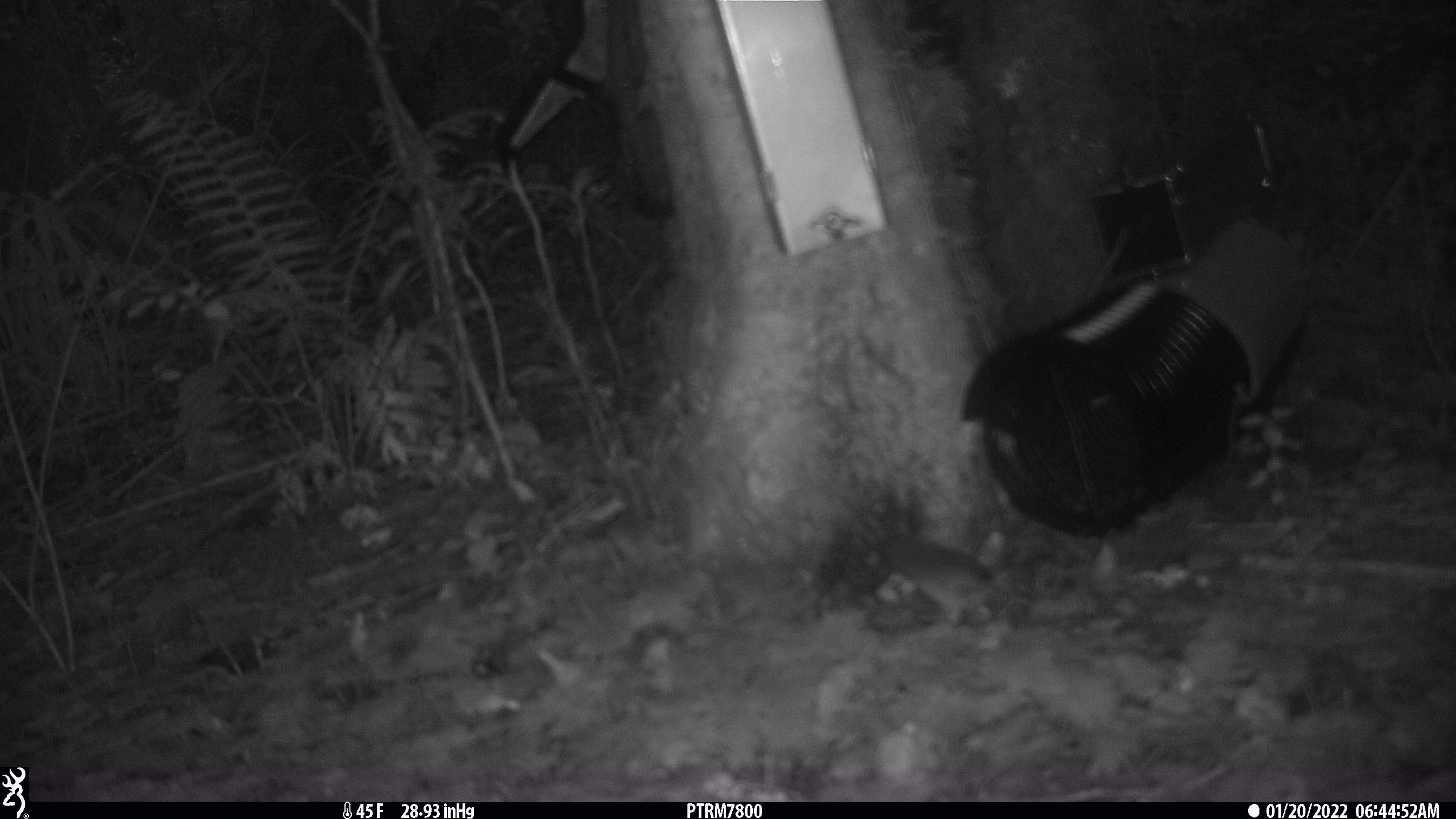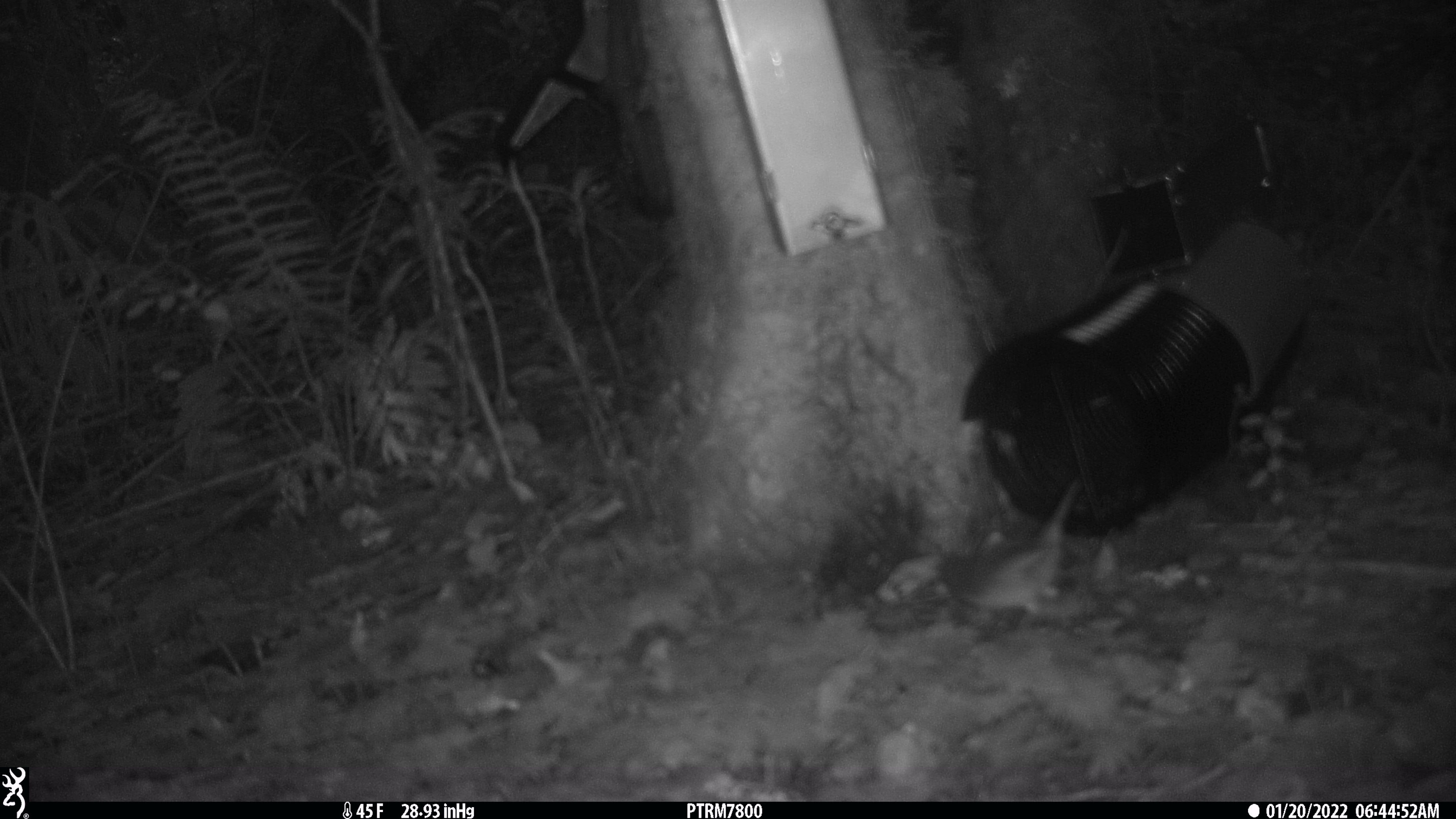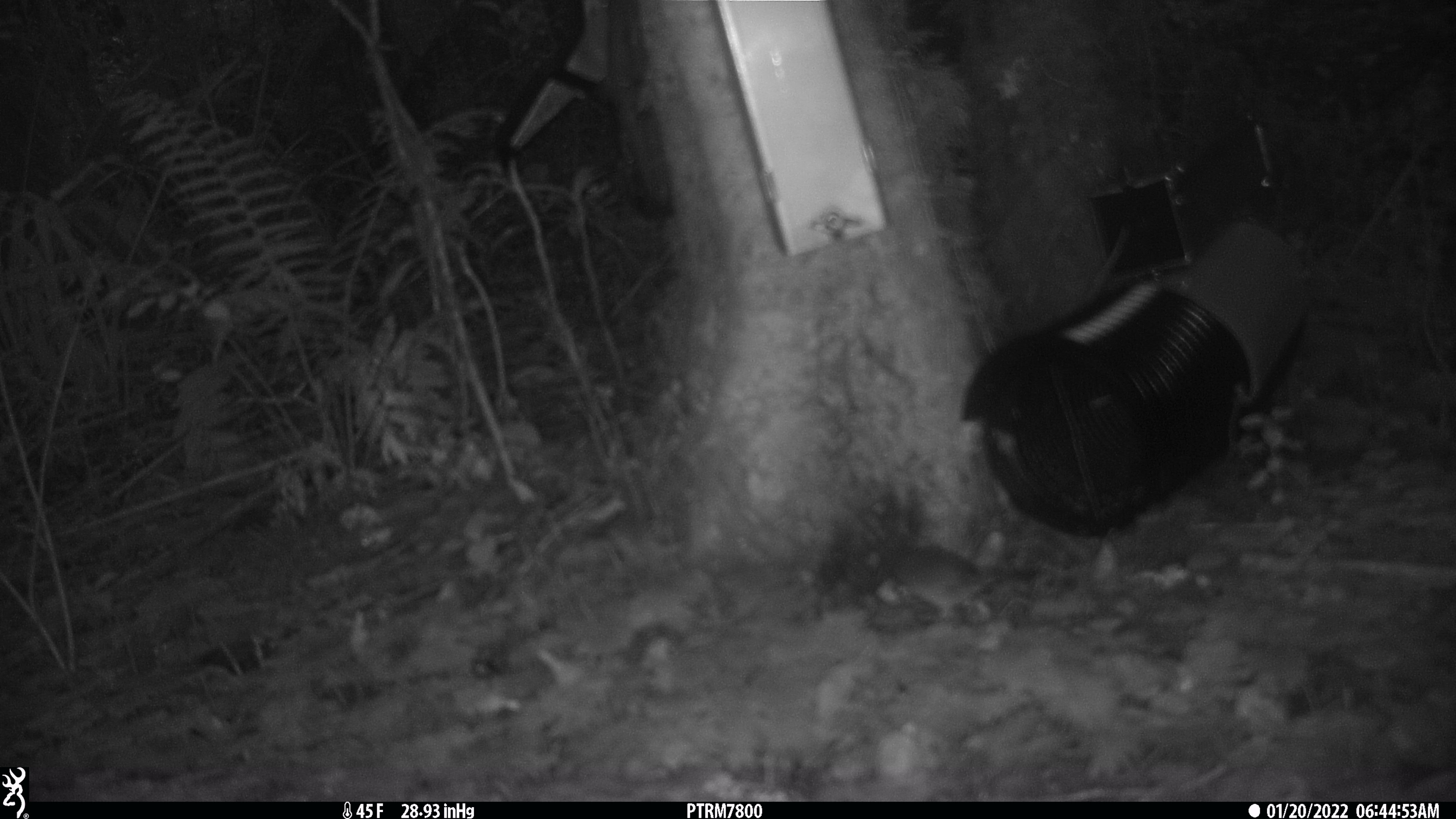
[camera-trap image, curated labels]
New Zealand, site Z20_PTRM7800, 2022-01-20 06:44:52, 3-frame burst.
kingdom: Animalia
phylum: Chordata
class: Aves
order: Passeriformes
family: Zosteropidae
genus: Zosterops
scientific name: Zosterops lateralis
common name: silvereye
Silvereye (Zosterops lateralis).